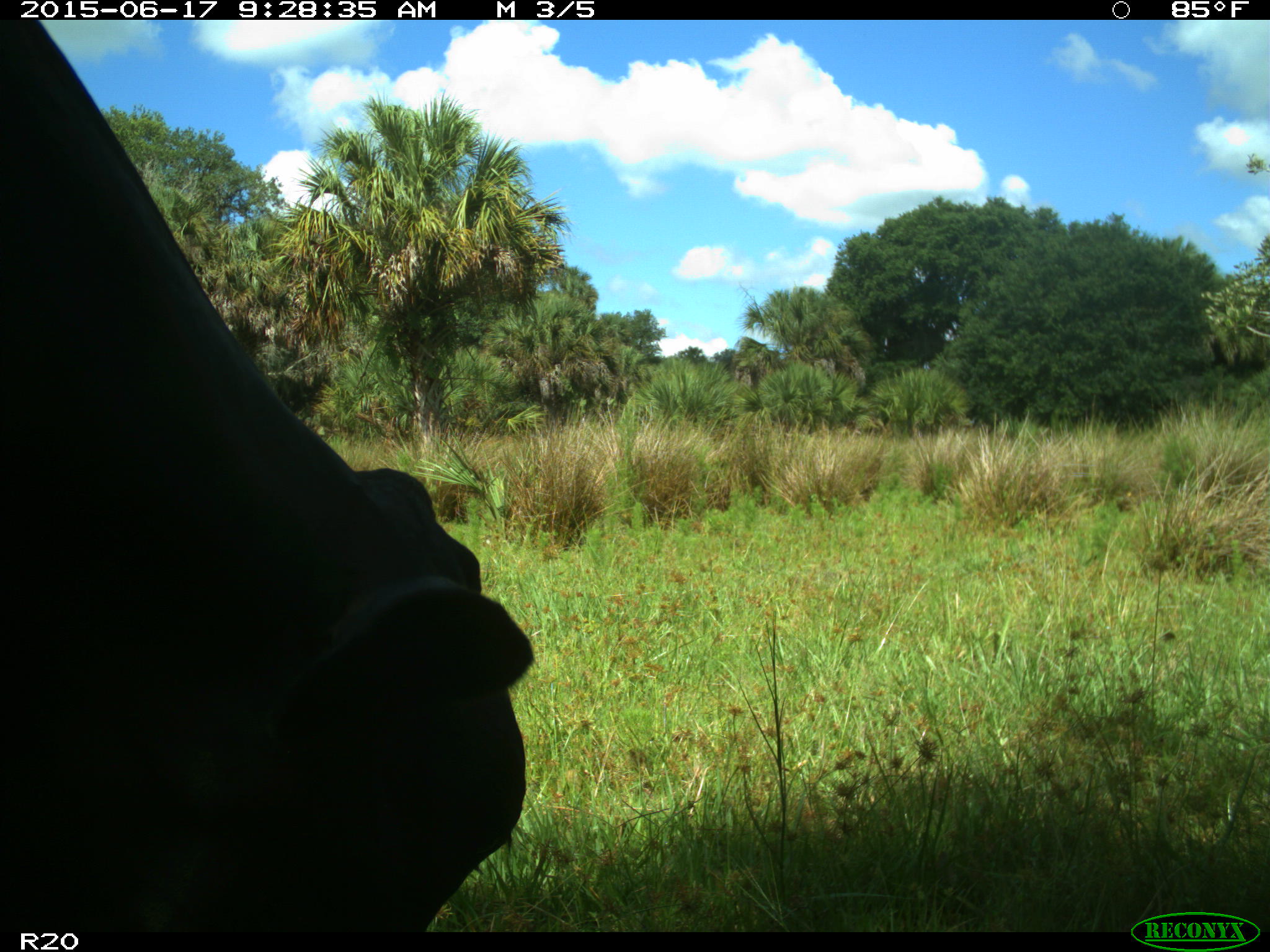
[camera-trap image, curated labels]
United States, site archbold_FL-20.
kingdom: Animalia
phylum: Chordata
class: Mammalia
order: Artiodactyla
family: Bovidae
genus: Bos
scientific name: Bos taurus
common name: domestic cow